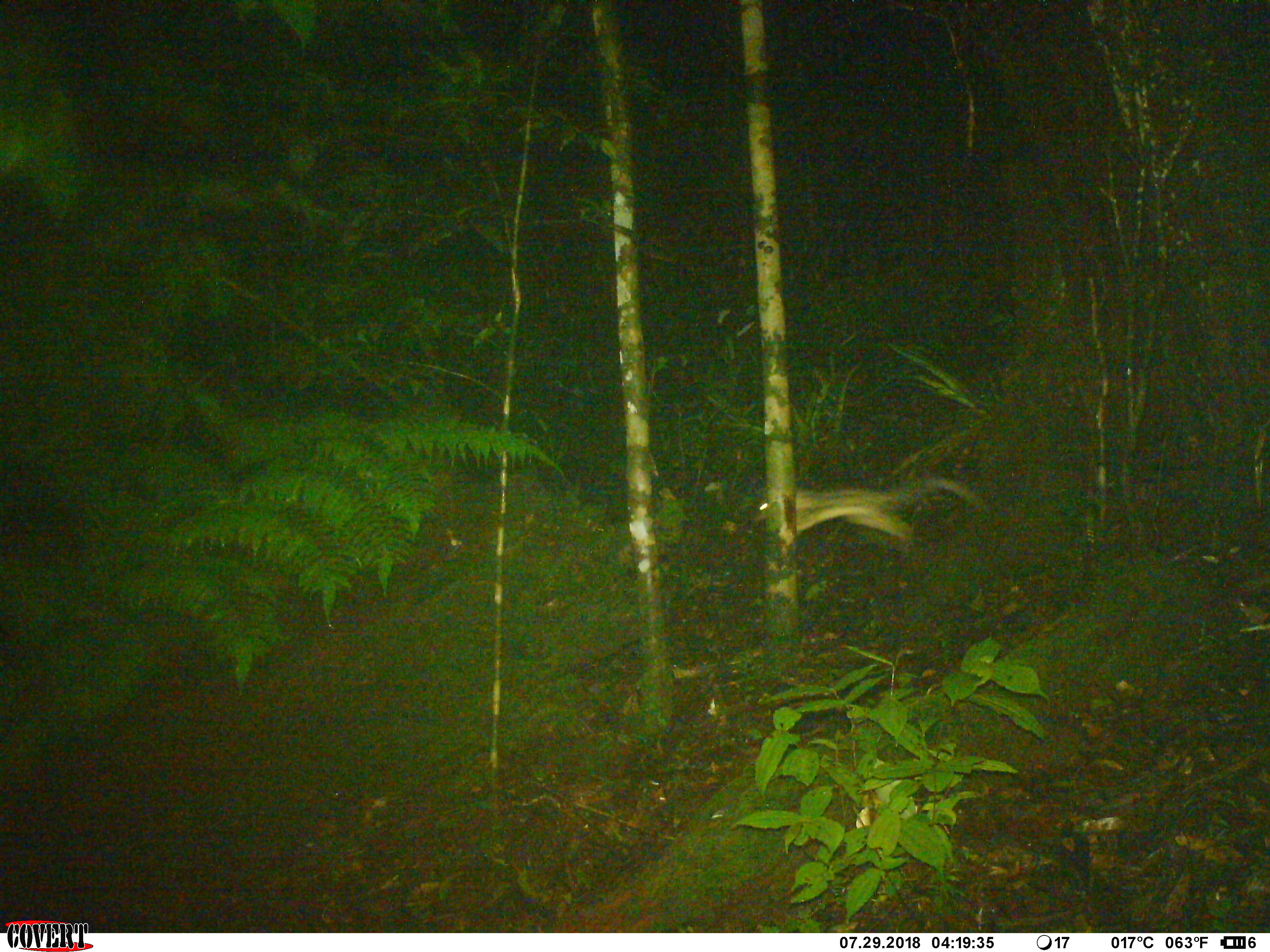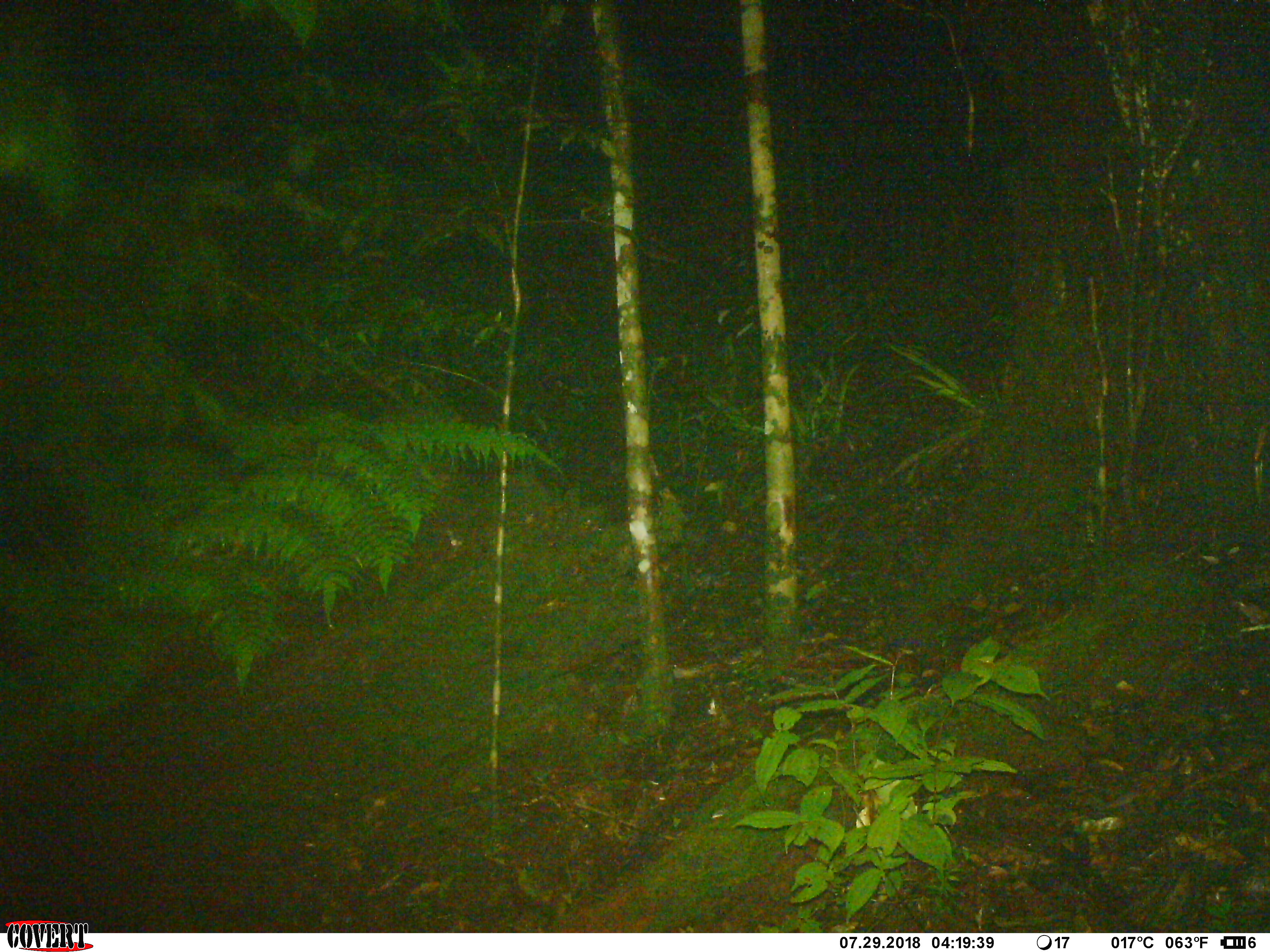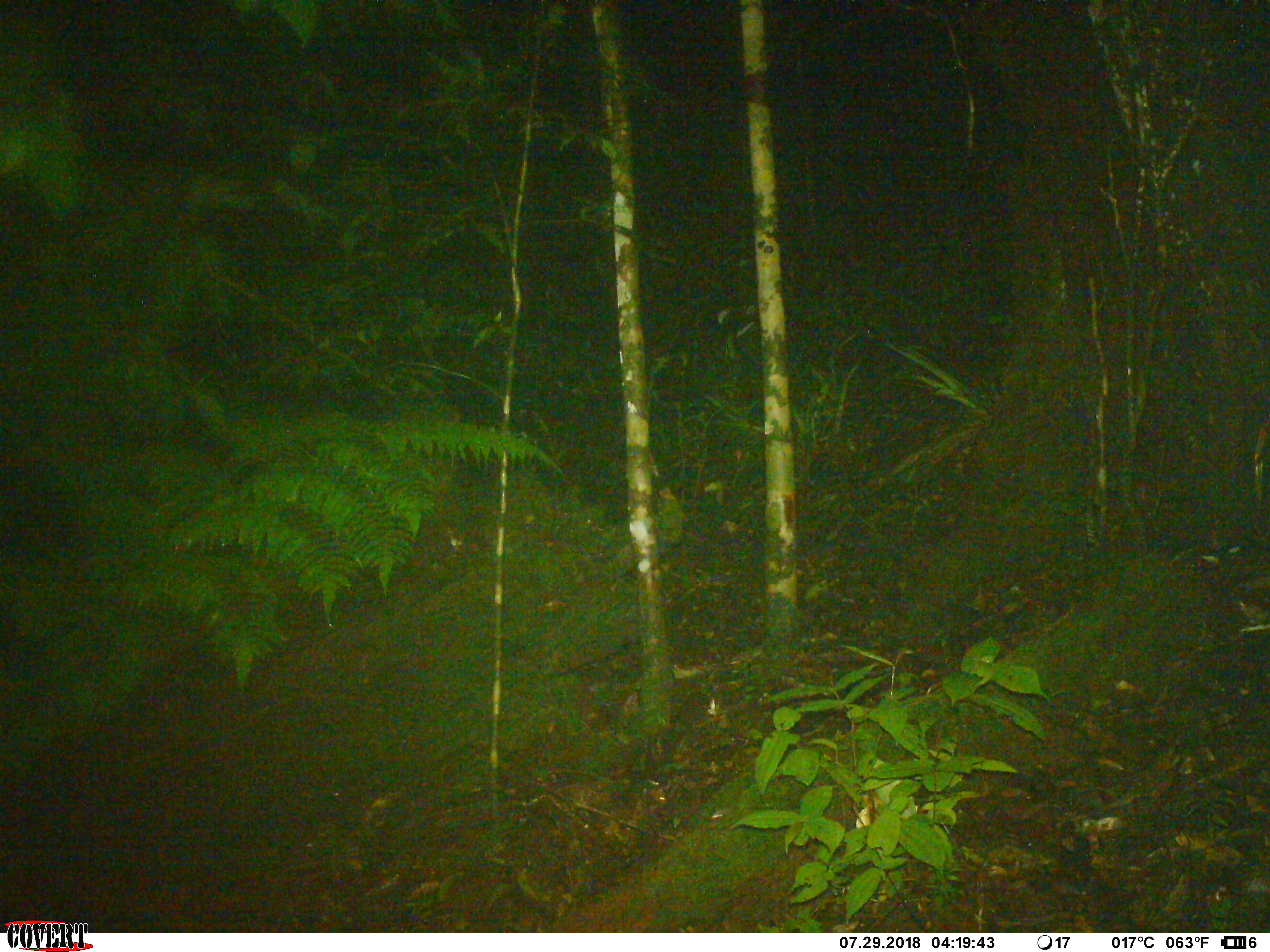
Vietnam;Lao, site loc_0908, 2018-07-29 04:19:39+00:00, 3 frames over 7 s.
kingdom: Animalia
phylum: Chordata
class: Mammalia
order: Carnivora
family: Prionodontidae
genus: Prionodon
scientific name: Prionodon pardicolor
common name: spotted linsang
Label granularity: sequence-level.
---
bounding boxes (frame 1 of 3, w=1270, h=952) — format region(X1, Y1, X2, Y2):
spotted linsang: region(749, 476, 988, 554)